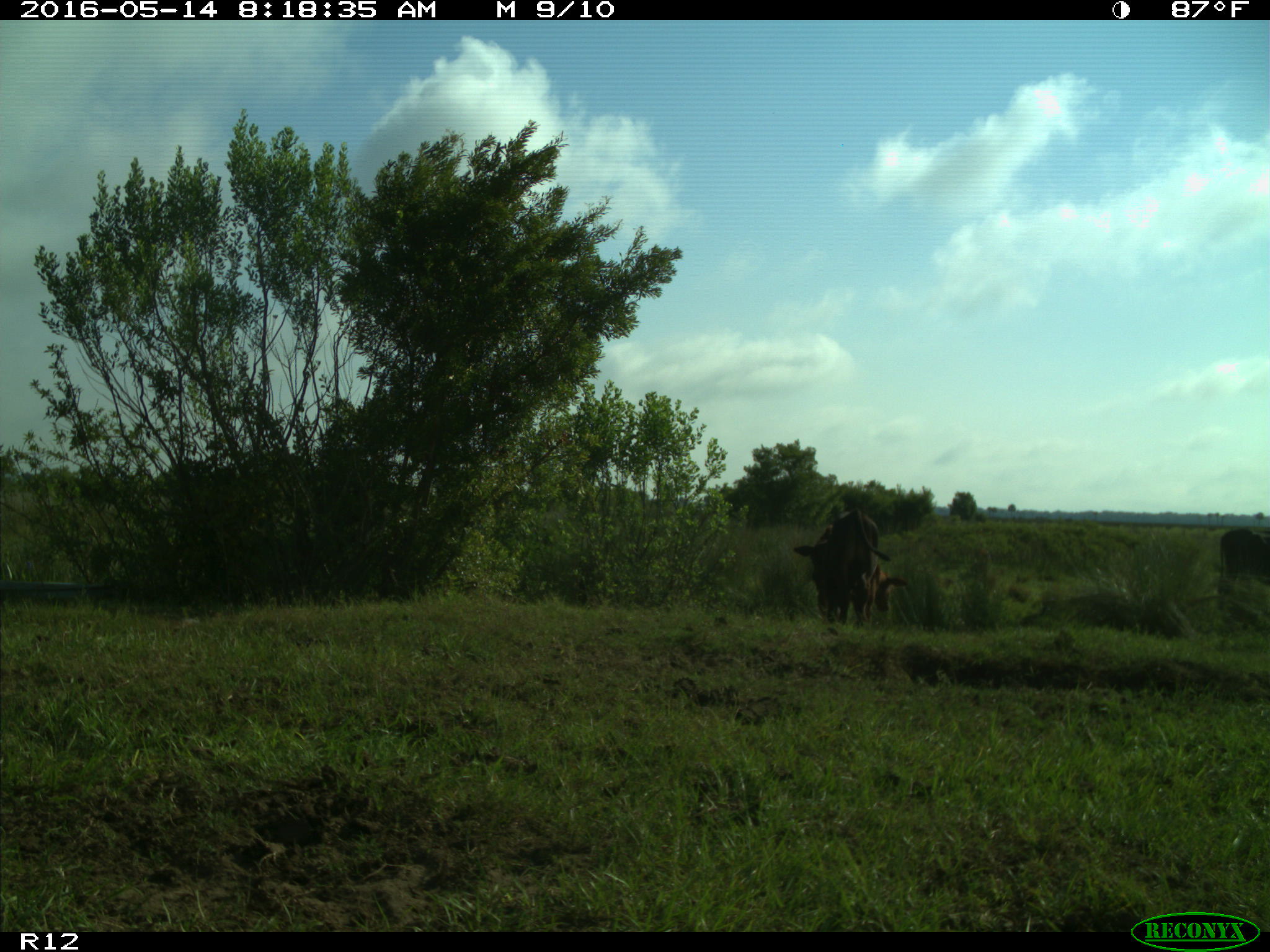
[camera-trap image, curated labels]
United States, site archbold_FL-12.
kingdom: Animalia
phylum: Chordata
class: Mammalia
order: Artiodactyla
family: Bovidae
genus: Bos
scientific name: Bos taurus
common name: domestic cow